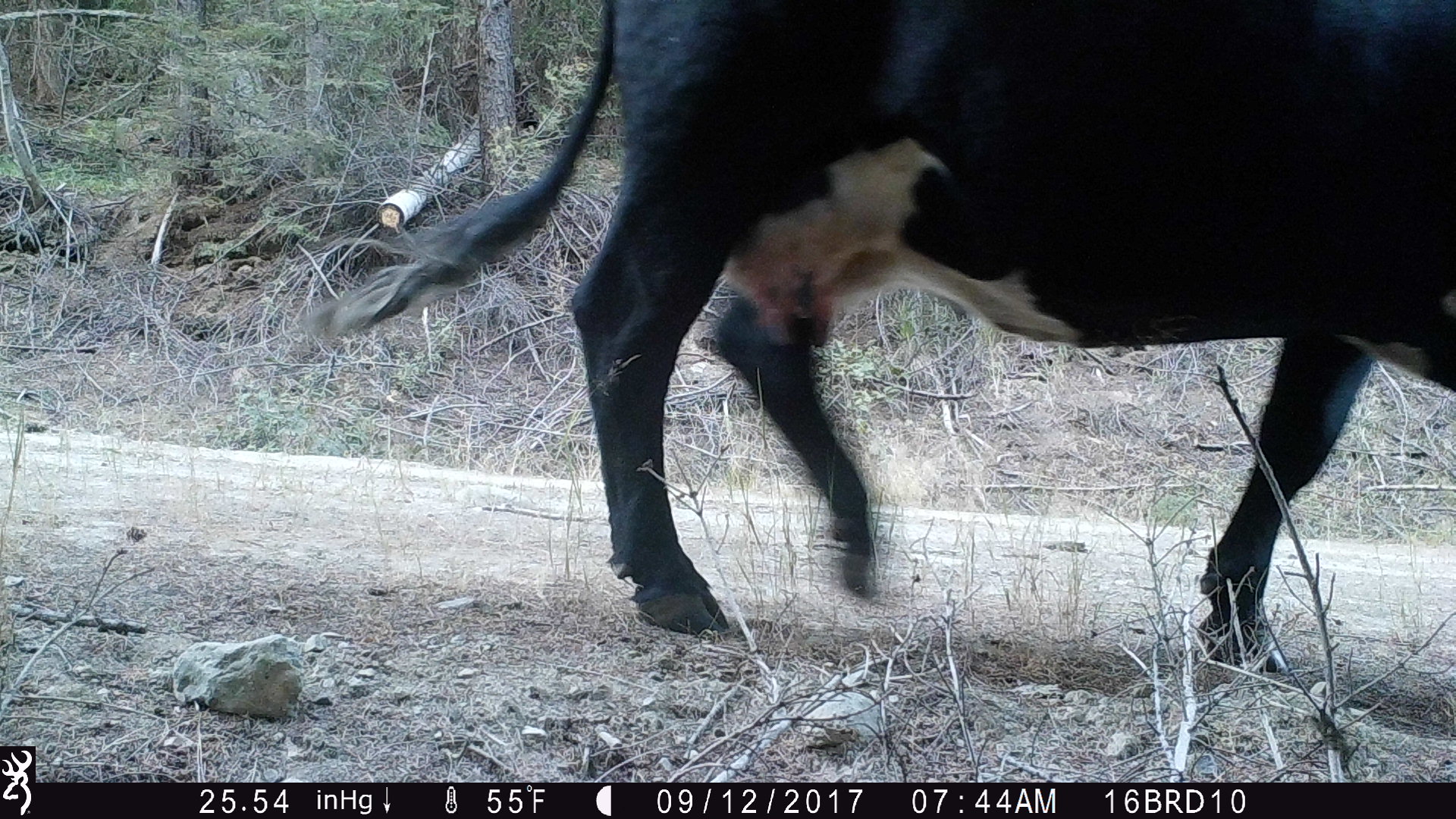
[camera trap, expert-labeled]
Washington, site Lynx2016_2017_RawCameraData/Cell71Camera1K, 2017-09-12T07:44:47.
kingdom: Animalia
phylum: Chordata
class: Mammalia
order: Artiodactyla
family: Bovidae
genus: Bos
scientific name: Bos taurus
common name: domestic cattle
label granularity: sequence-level